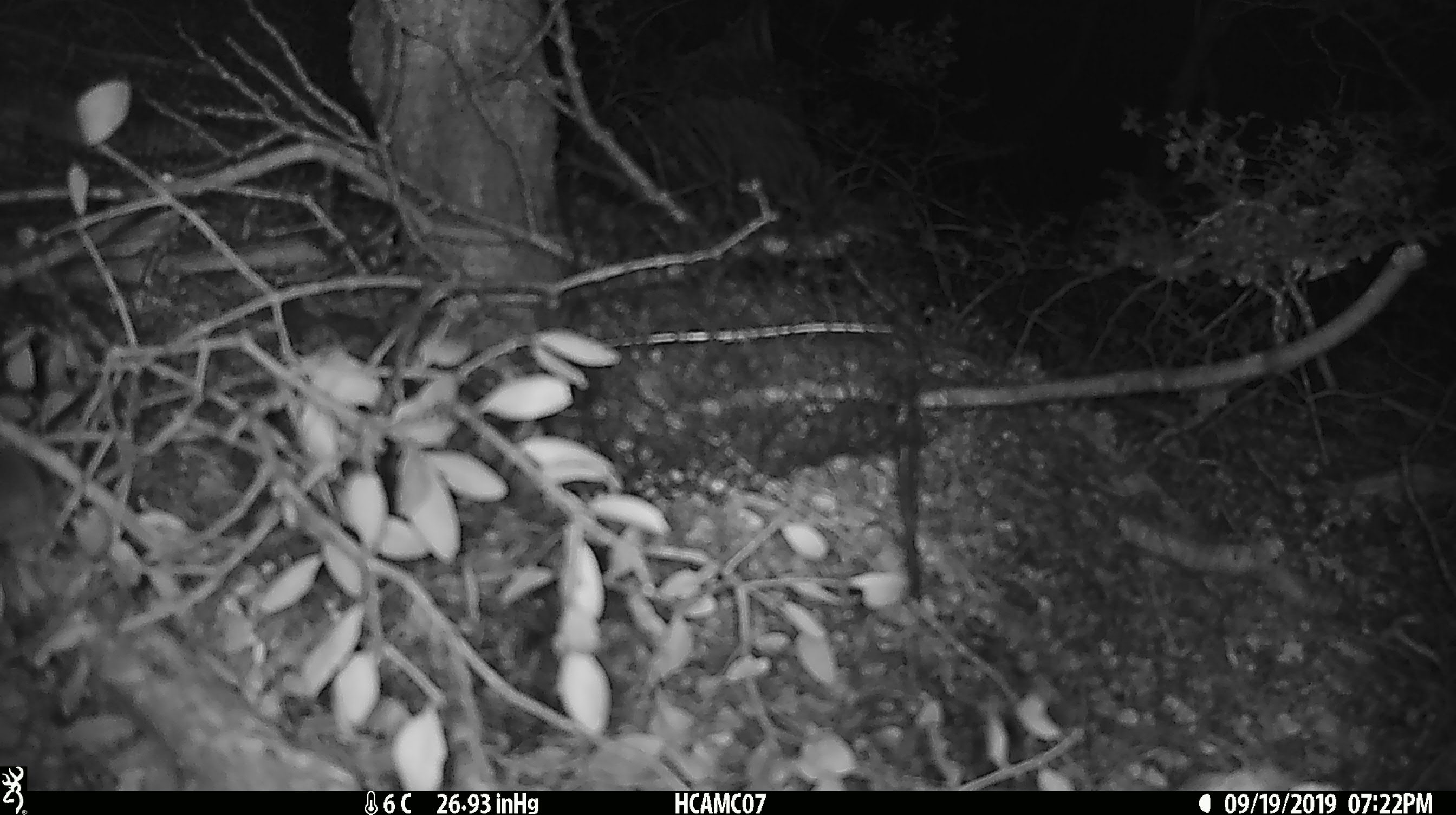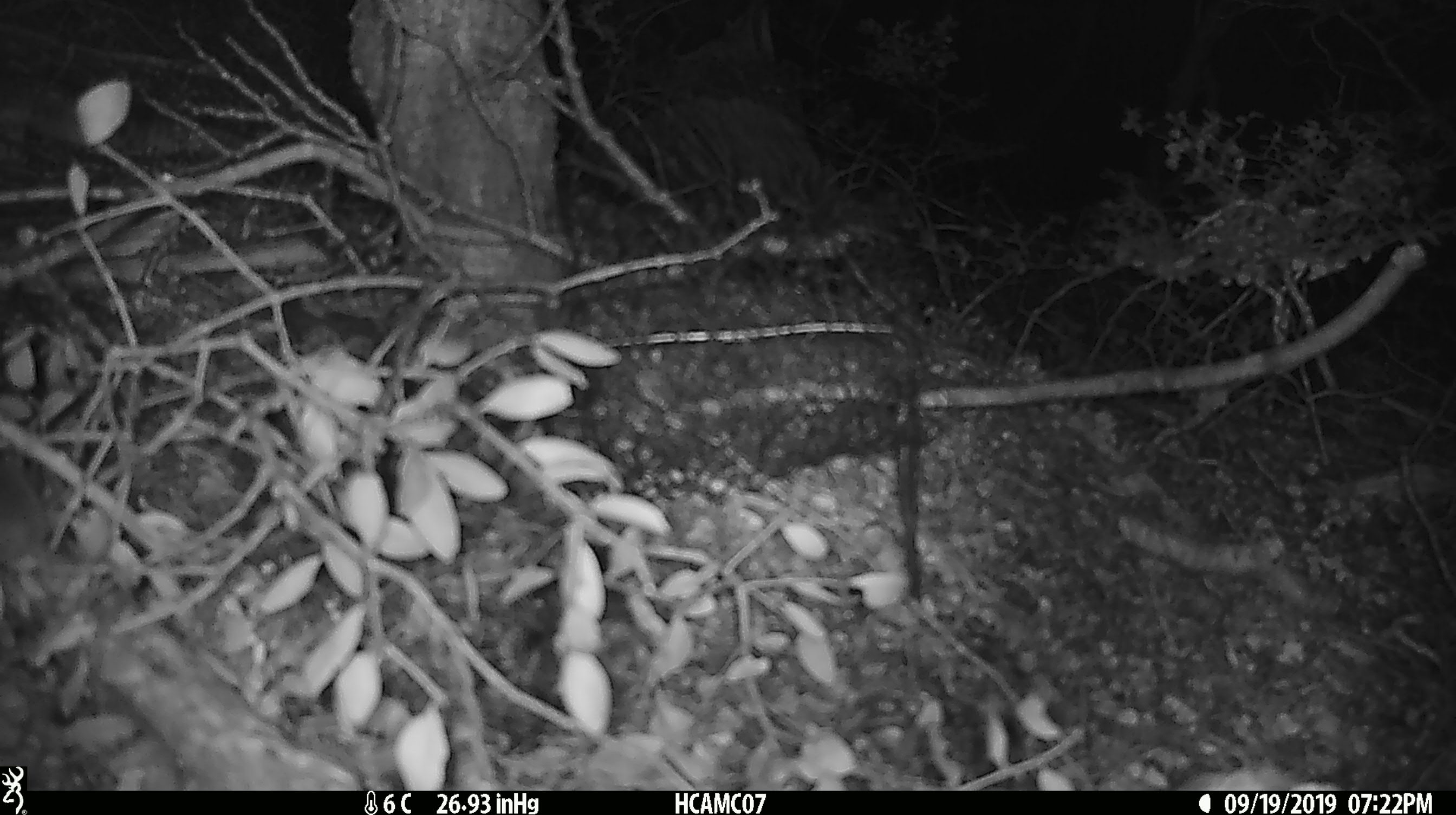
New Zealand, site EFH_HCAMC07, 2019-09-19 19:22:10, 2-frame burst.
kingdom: Animalia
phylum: Chordata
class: Mammalia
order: Rodentia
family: Muridae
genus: Mus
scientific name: Mus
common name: mouse